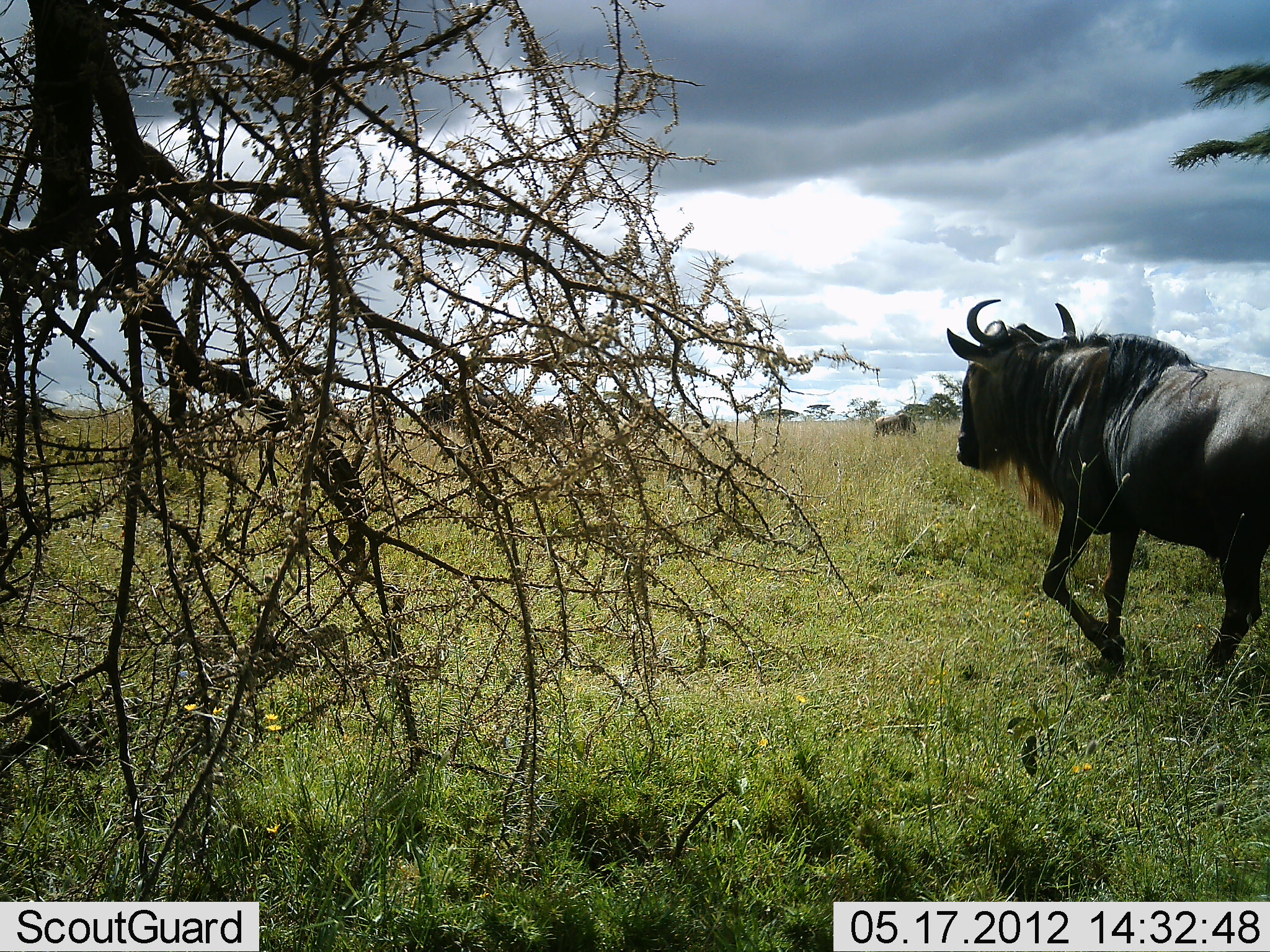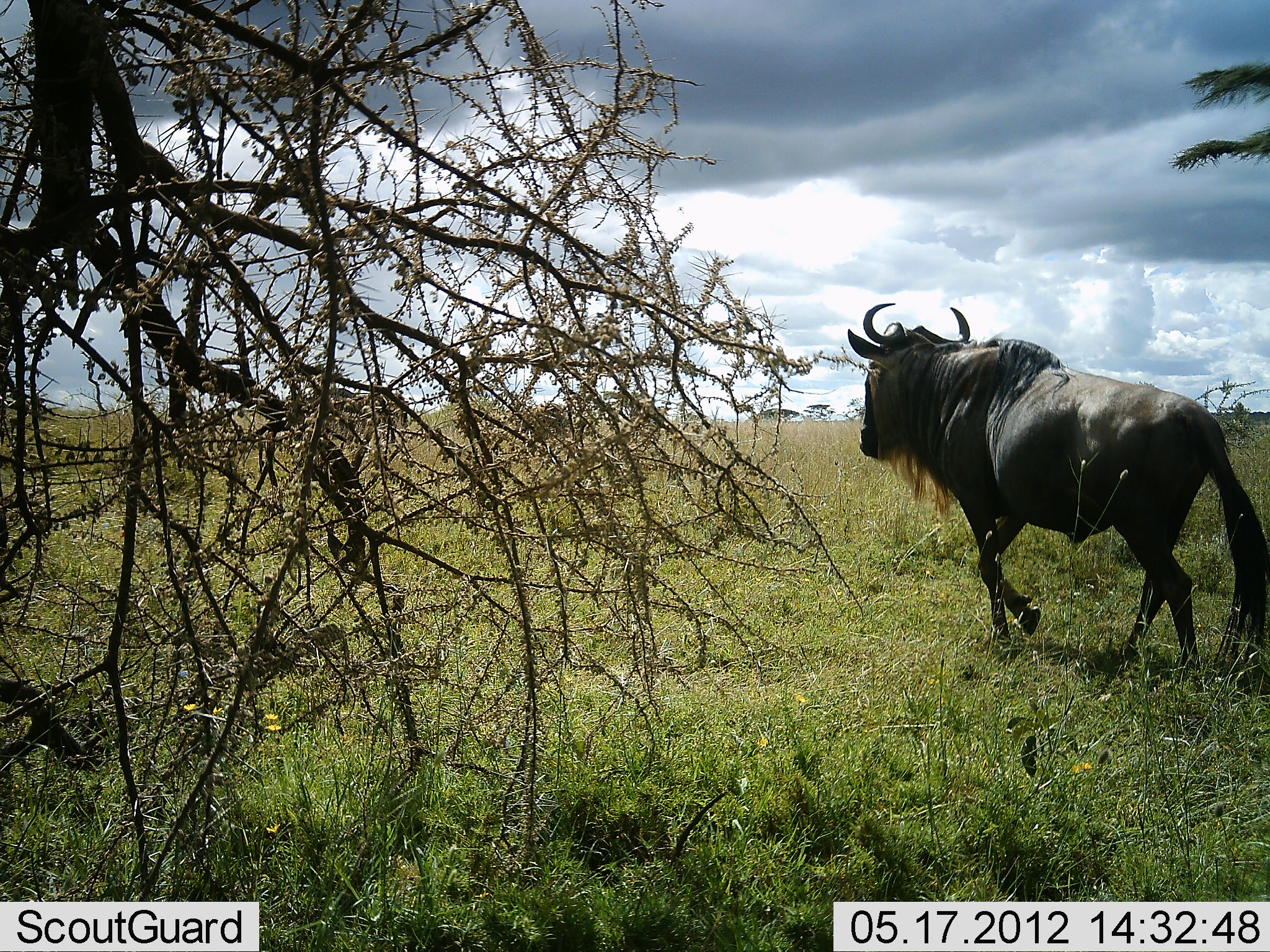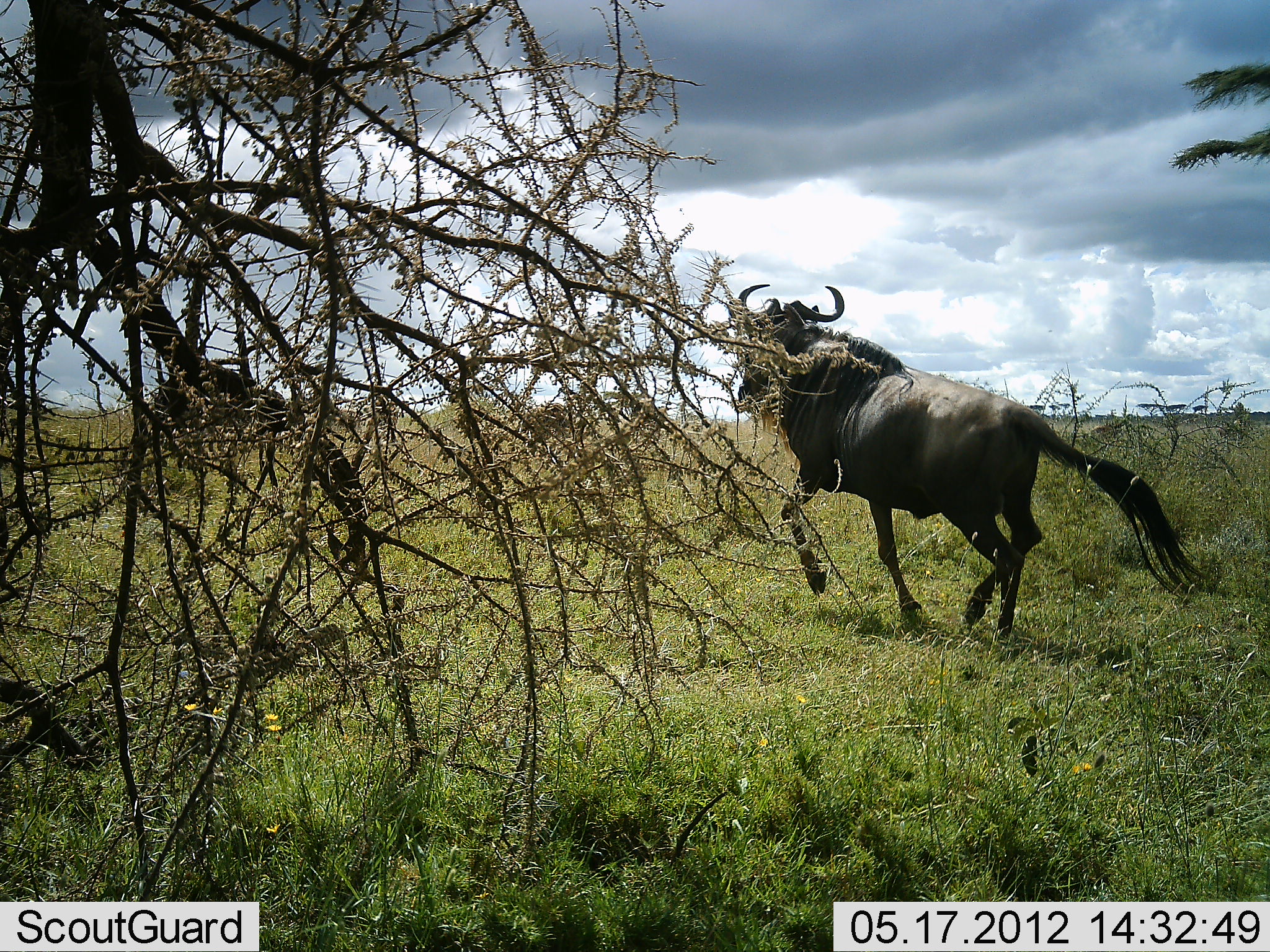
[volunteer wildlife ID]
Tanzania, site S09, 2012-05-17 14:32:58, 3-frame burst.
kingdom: Animalia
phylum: Chordata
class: Mammalia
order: Artiodactyla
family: Bovidae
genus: Connochaetes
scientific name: Connochaetes taurinus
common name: blue wildebeest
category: wildebeest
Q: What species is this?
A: Wildebeest (blue wildebeest) (Connochaetes taurinus).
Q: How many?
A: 3.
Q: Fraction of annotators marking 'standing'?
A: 10%.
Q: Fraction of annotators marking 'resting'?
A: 0%.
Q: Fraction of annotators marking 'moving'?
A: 100%.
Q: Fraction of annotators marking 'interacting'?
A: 0%.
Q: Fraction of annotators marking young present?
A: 0%.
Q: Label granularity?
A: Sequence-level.